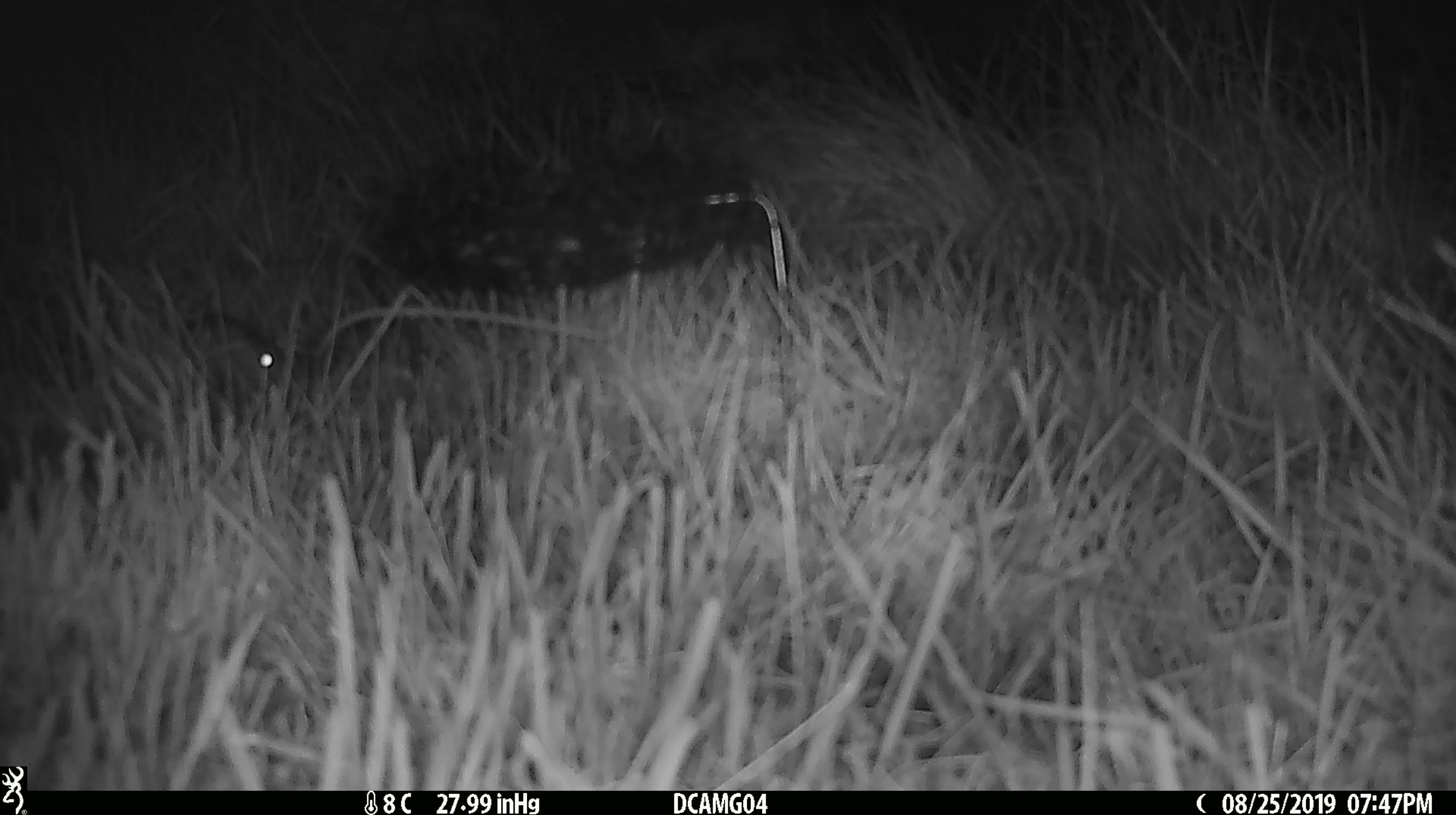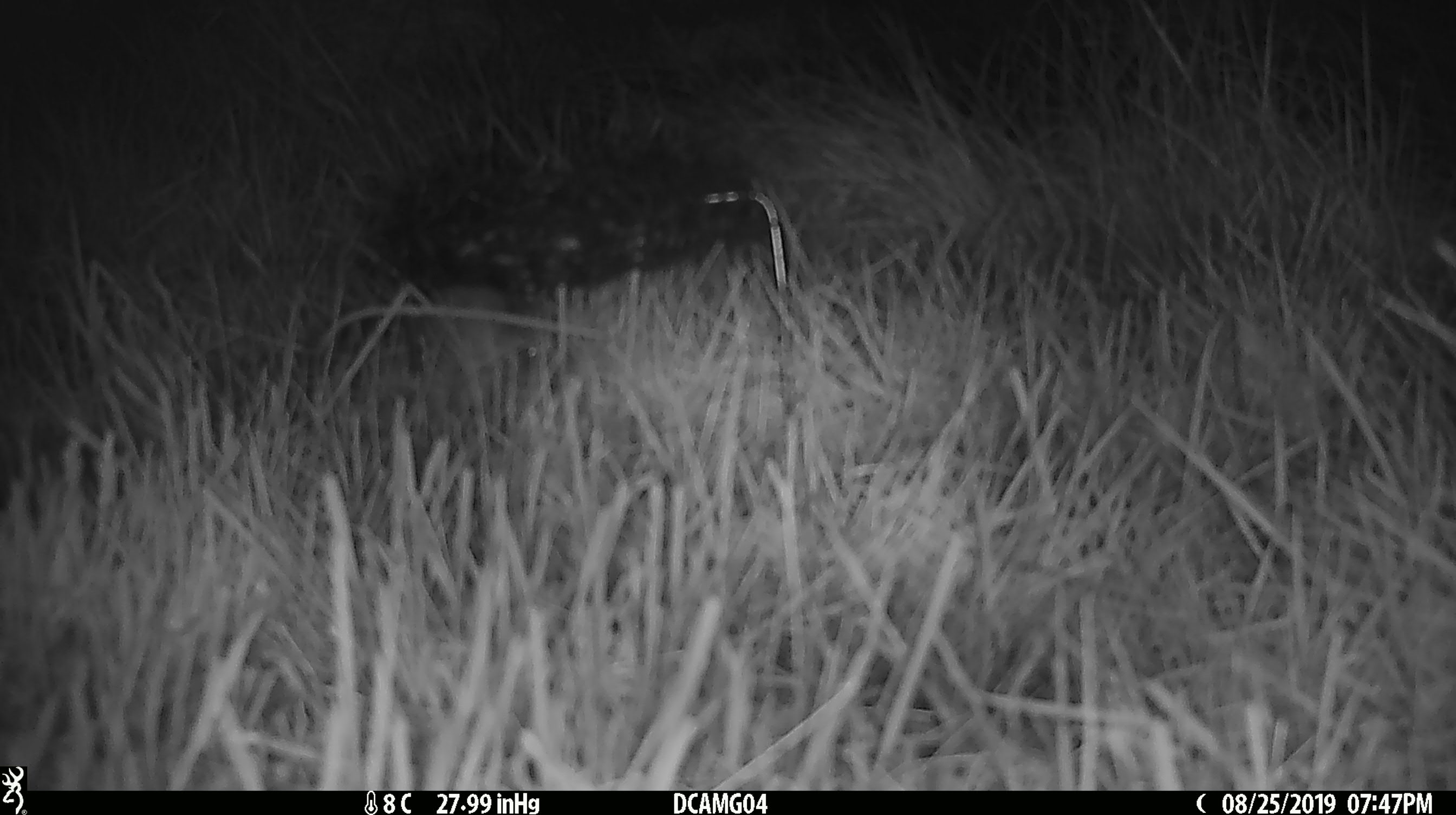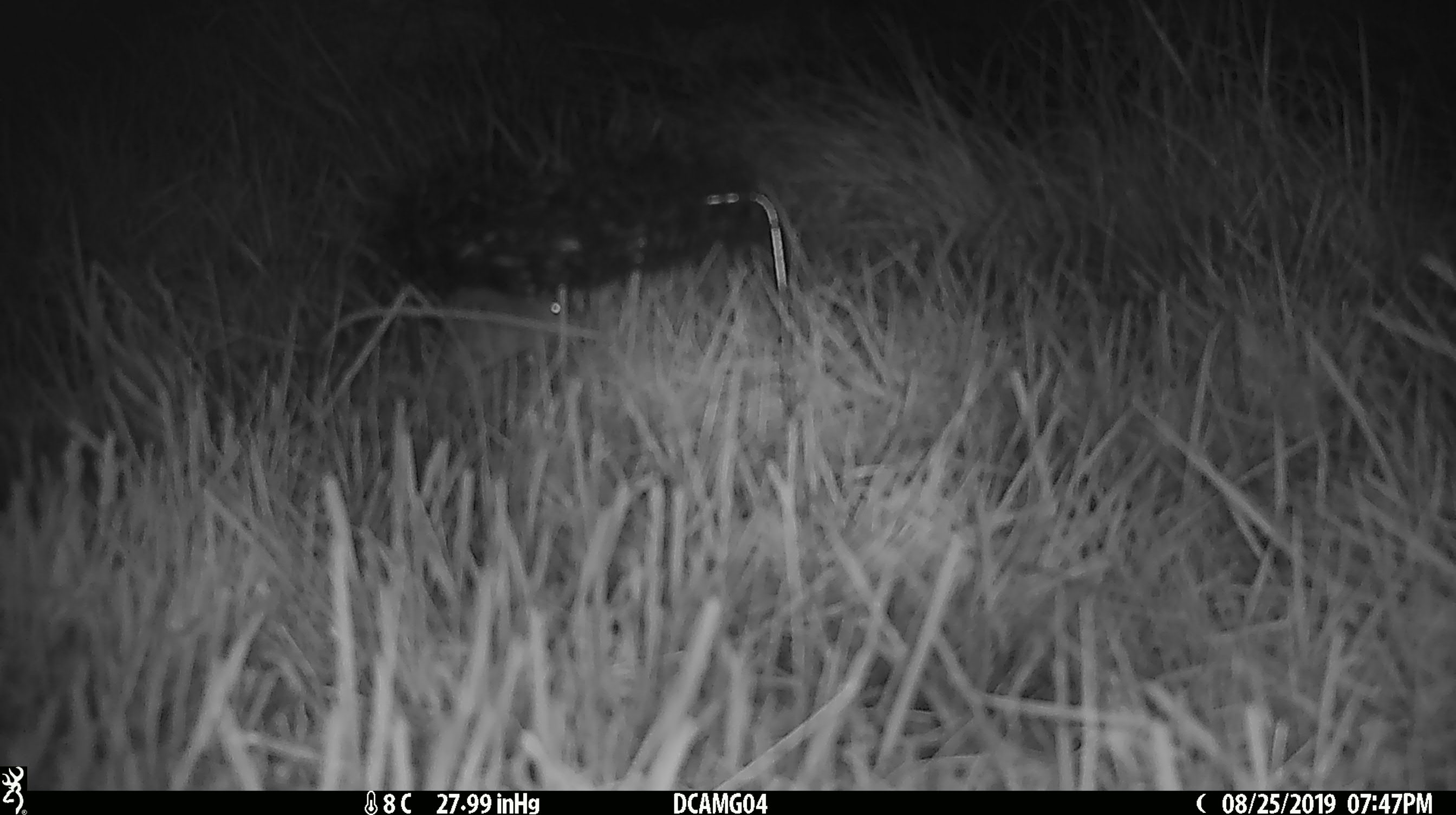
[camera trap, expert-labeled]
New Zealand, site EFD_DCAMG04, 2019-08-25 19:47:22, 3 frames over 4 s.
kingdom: Animalia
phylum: Chordata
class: Mammalia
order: Rodentia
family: Muridae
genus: Mus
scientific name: Mus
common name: mouse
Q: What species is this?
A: Mouse (Mus).